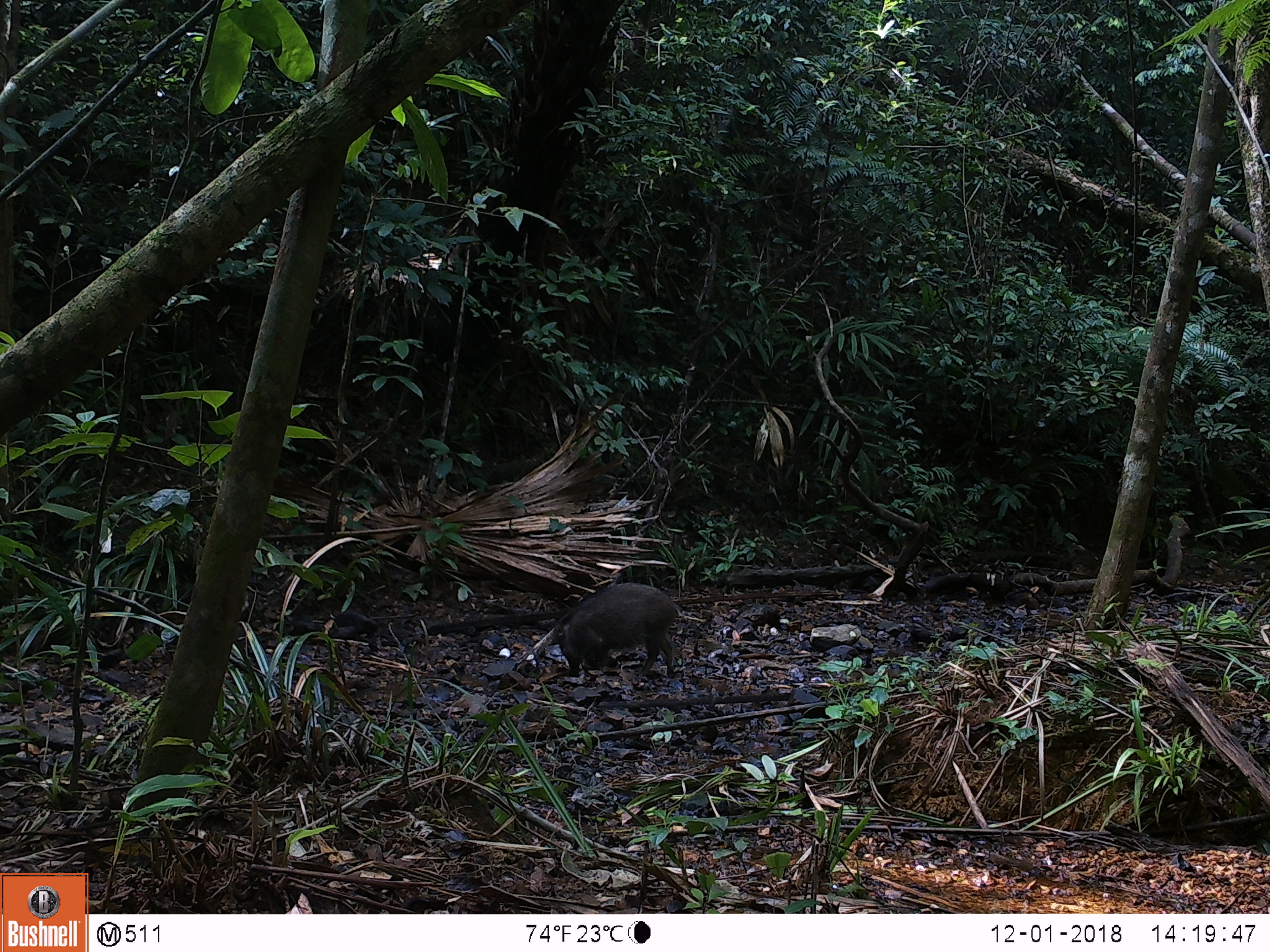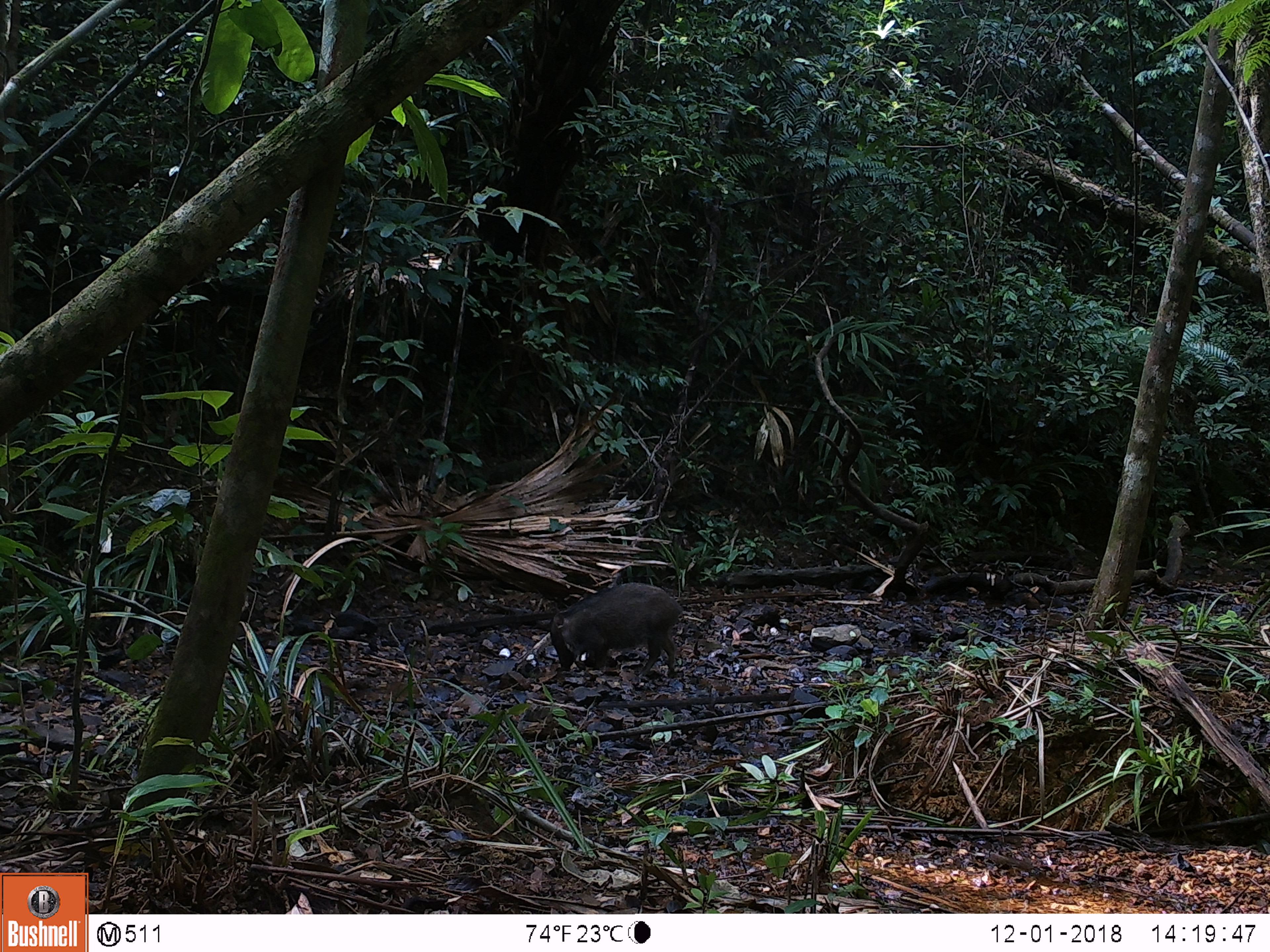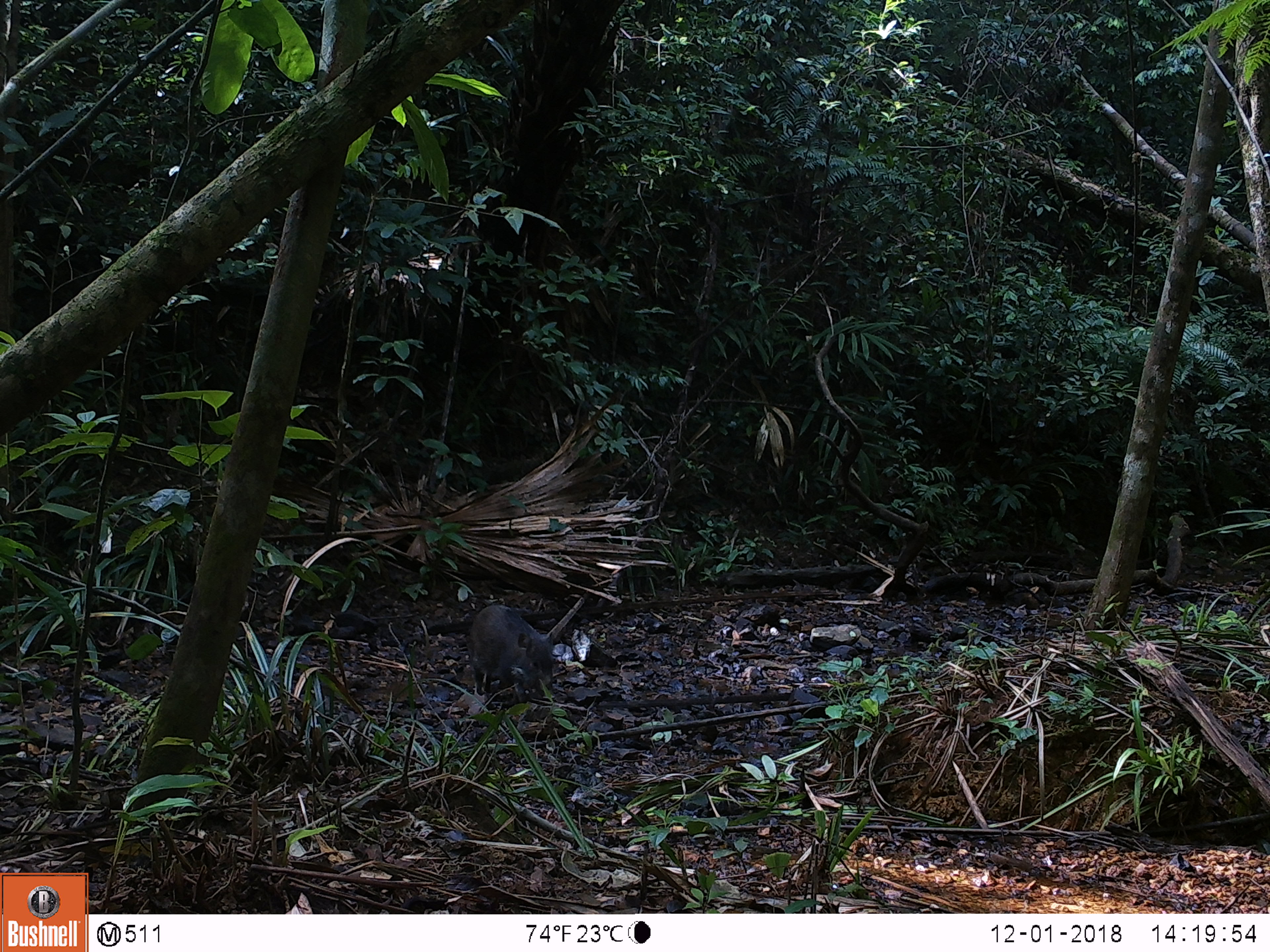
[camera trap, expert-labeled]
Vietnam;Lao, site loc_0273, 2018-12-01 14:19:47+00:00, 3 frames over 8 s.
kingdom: Animalia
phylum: Chordata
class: Mammalia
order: Artiodactyla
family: Suidae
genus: Sus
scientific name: Sus scrofa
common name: eurasian wild pig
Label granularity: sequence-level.